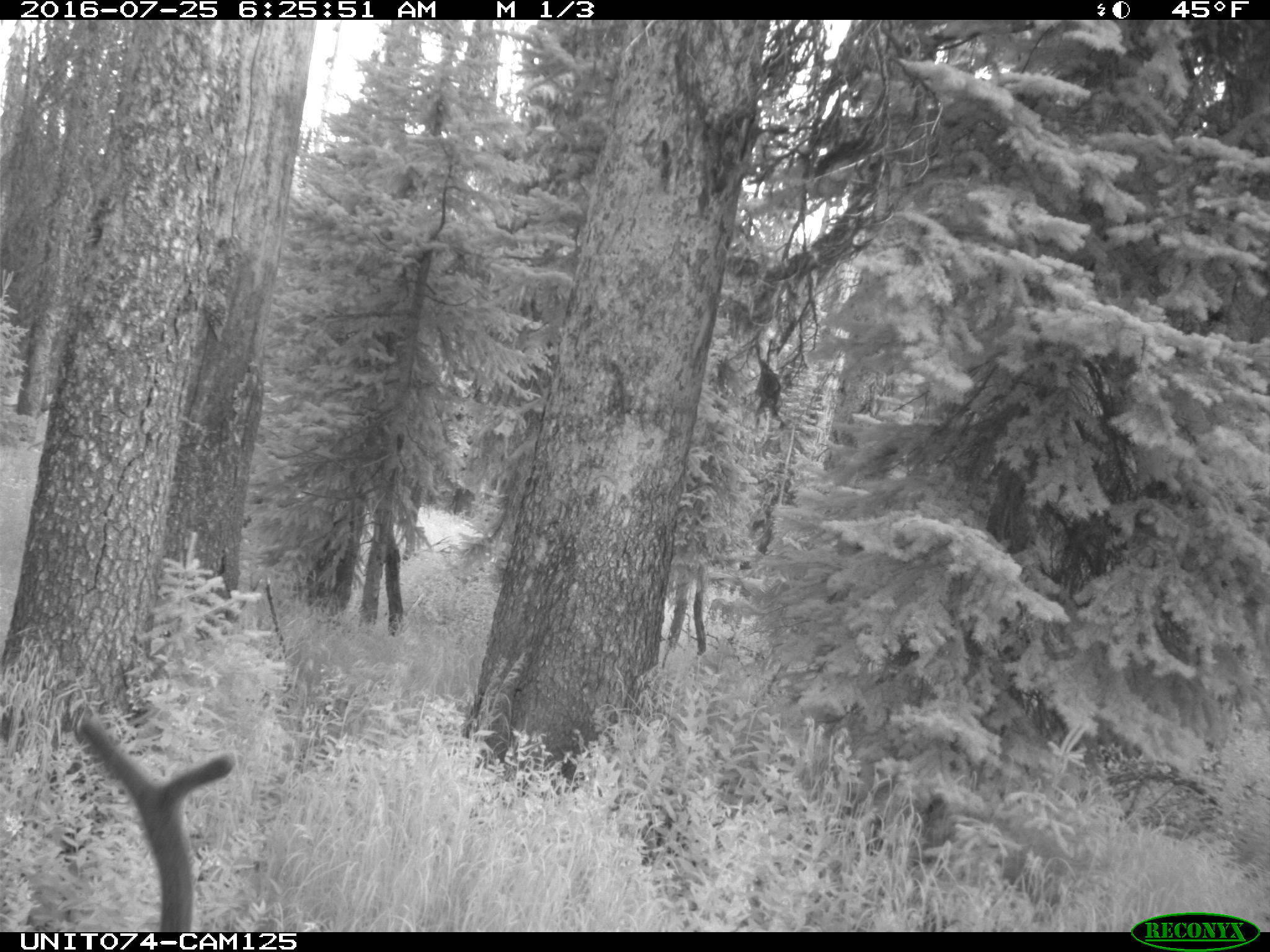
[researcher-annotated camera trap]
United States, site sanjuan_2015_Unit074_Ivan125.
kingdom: Animalia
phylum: Chordata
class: Mammalia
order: Artiodactyla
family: Cervidae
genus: Cervus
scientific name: Cervus elaphus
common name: red deer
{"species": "Cervus elaphus (red deer)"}